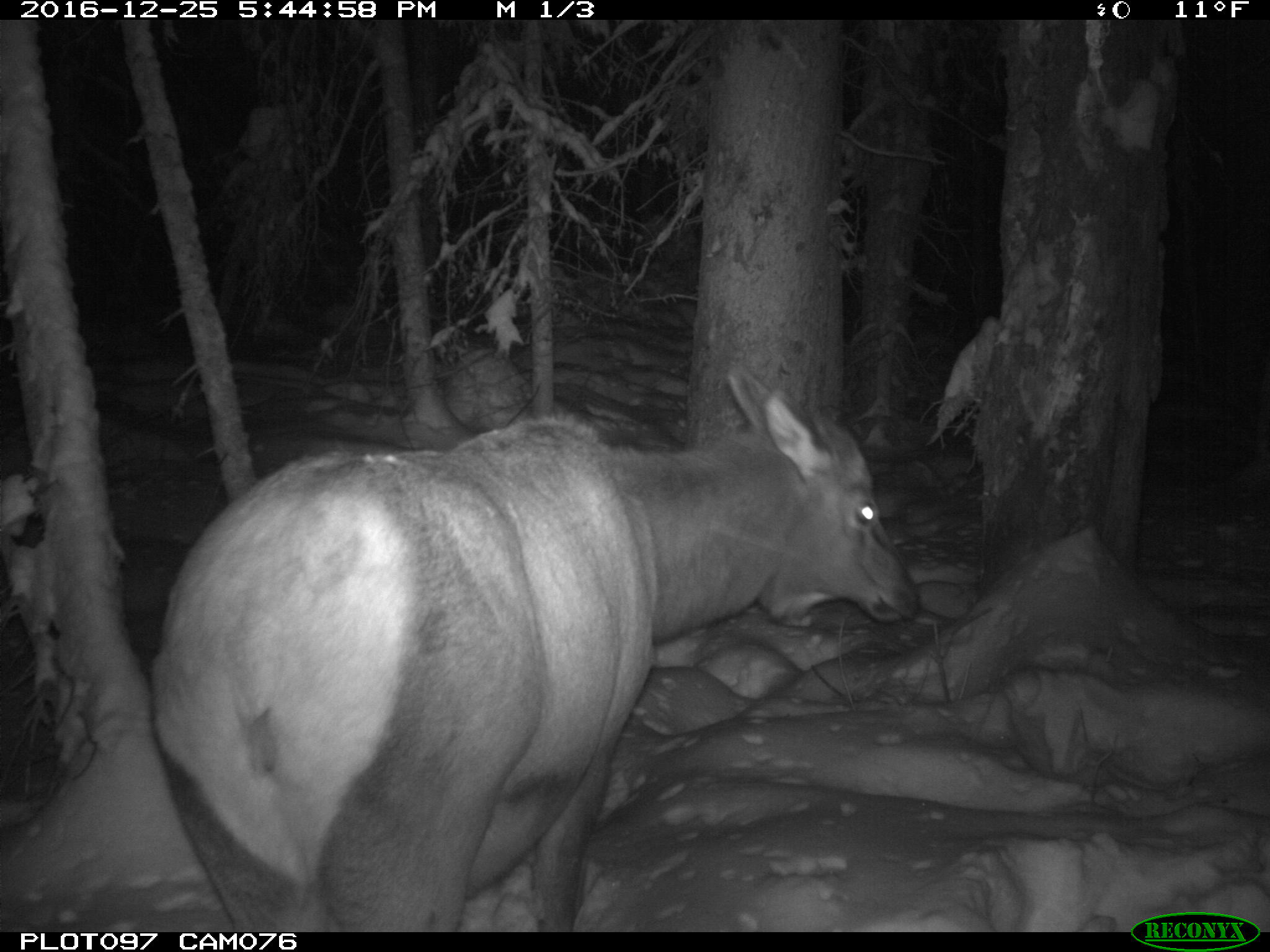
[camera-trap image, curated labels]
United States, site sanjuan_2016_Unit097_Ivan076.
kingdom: Animalia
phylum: Chordata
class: Mammalia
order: Artiodactyla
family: Cervidae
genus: Cervus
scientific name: Cervus elaphus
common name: red deer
Cervus elaphus (red deer).